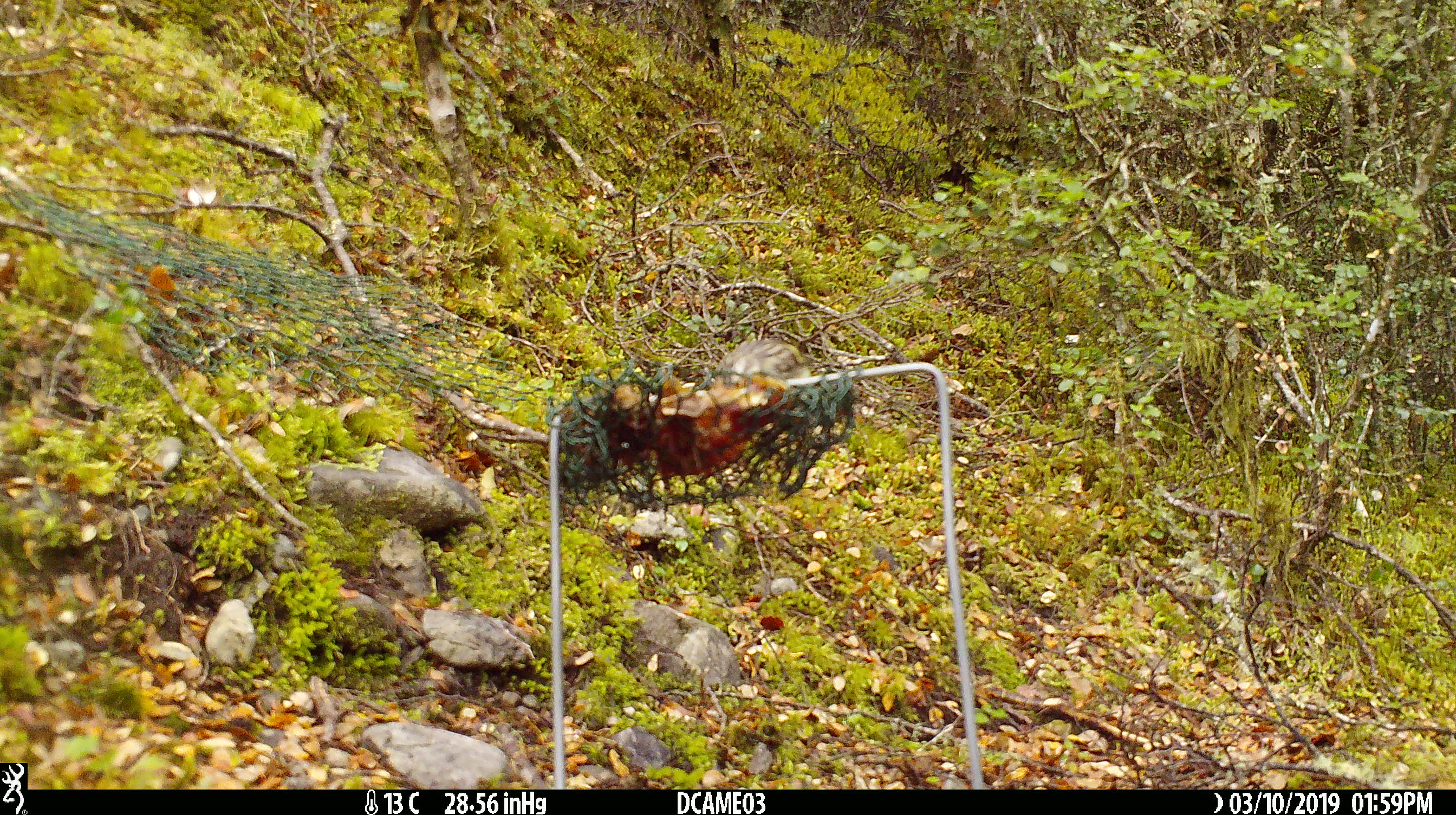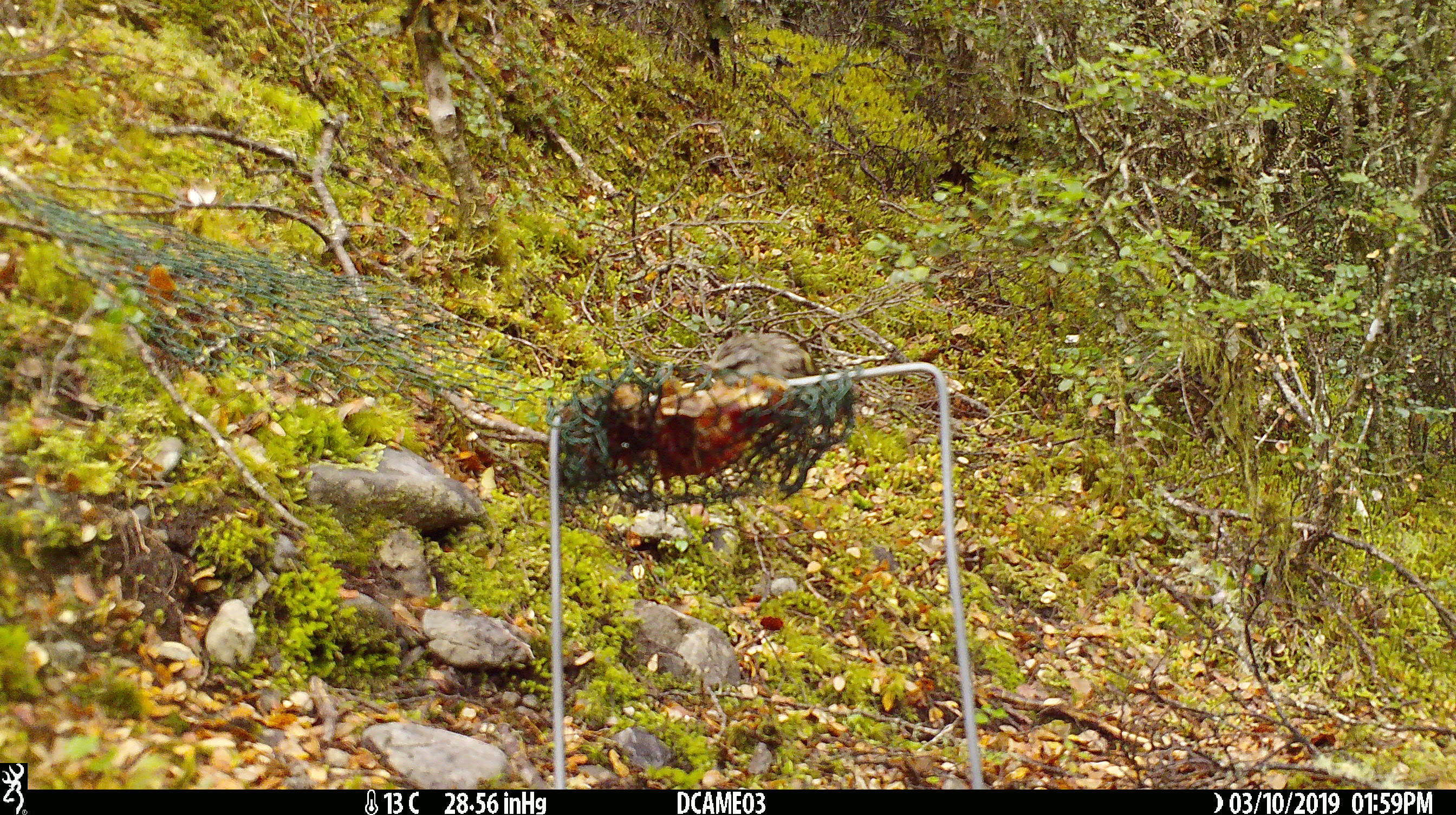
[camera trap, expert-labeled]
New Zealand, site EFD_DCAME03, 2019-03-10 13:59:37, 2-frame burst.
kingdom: Animalia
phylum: Chordata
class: Aves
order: Passeriformes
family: Acanthisittidae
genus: Acanthisitta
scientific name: Acanthisitta chloris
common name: rifleman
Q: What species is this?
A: Rifleman (Acanthisitta chloris).